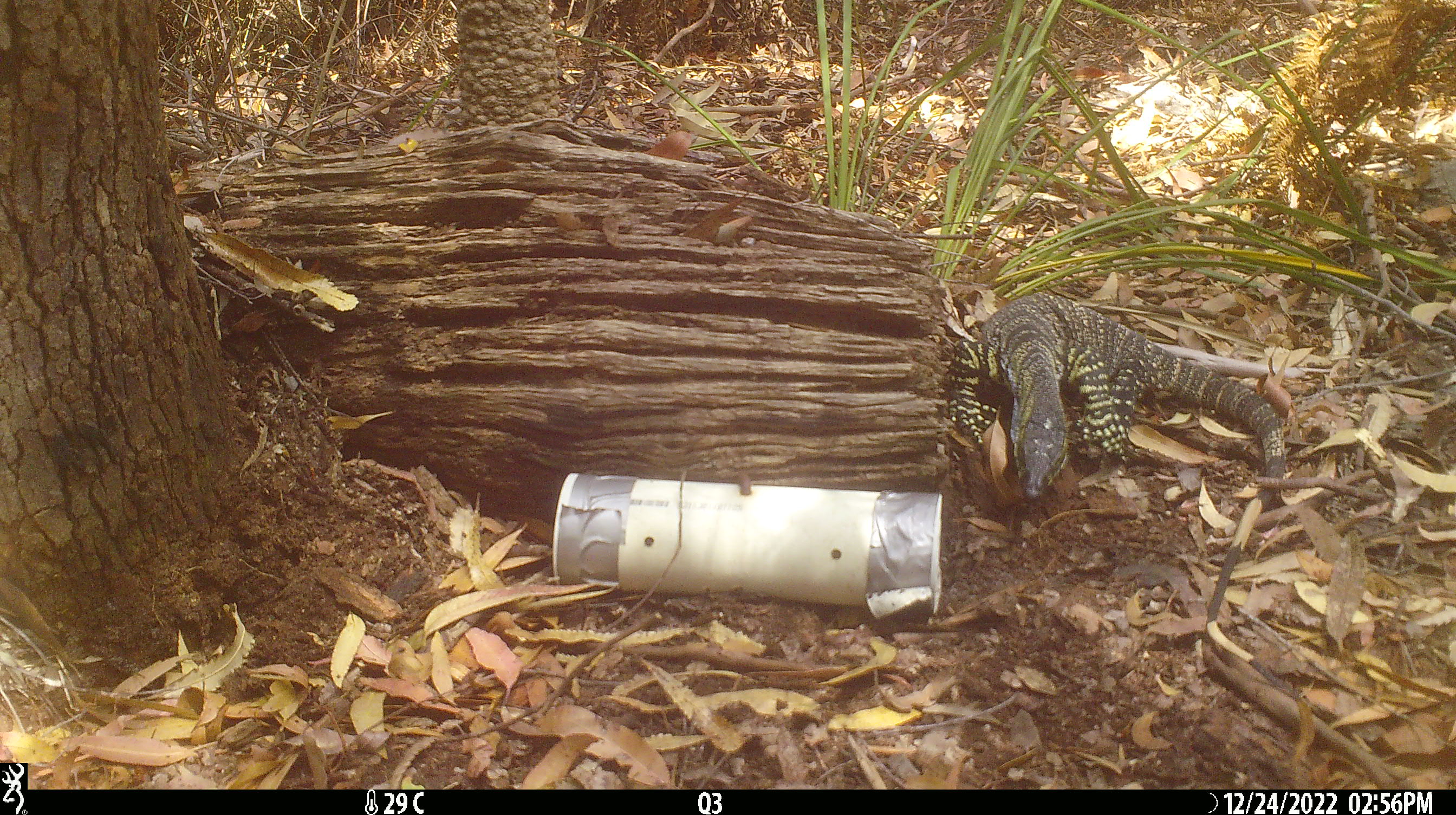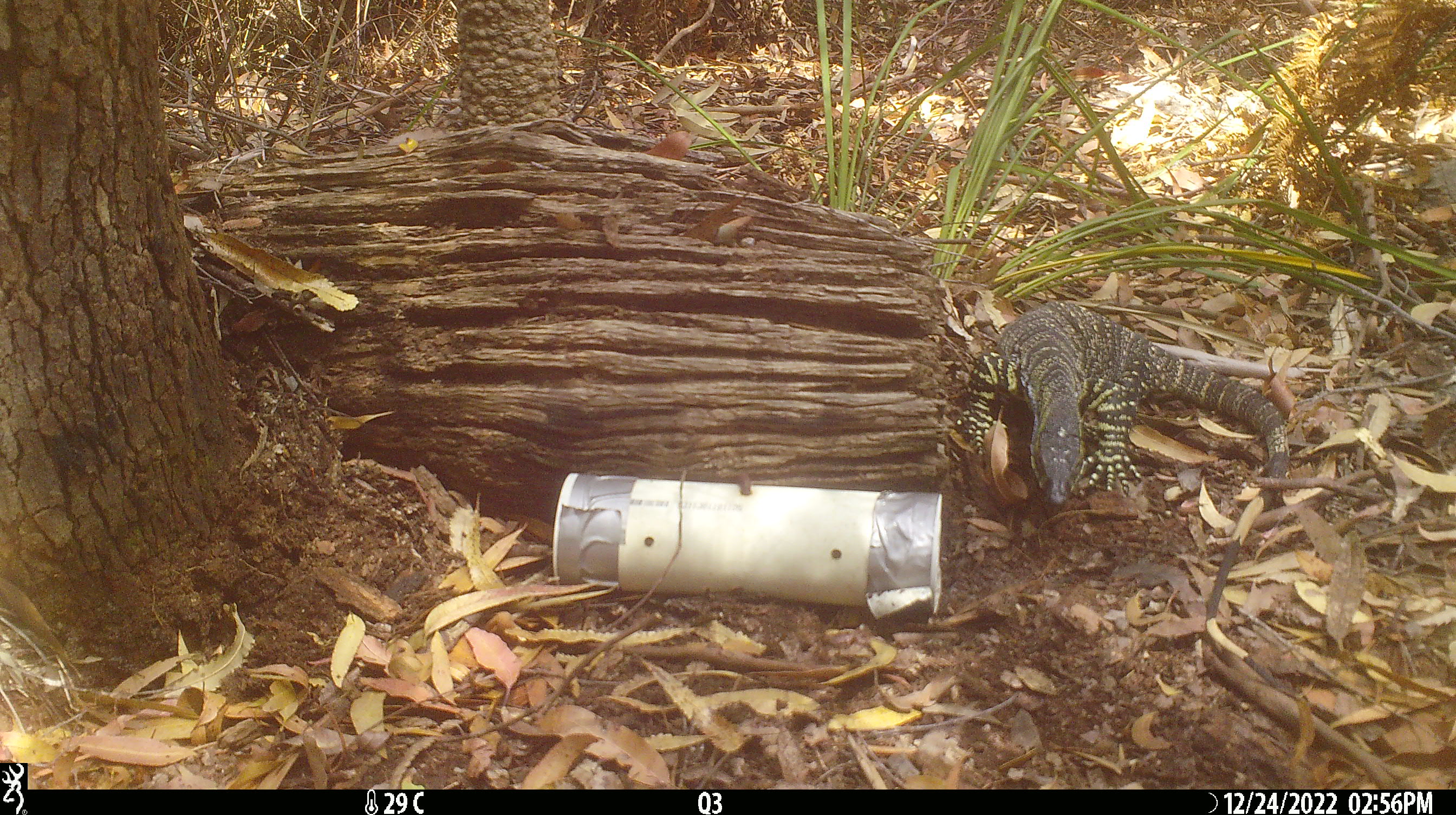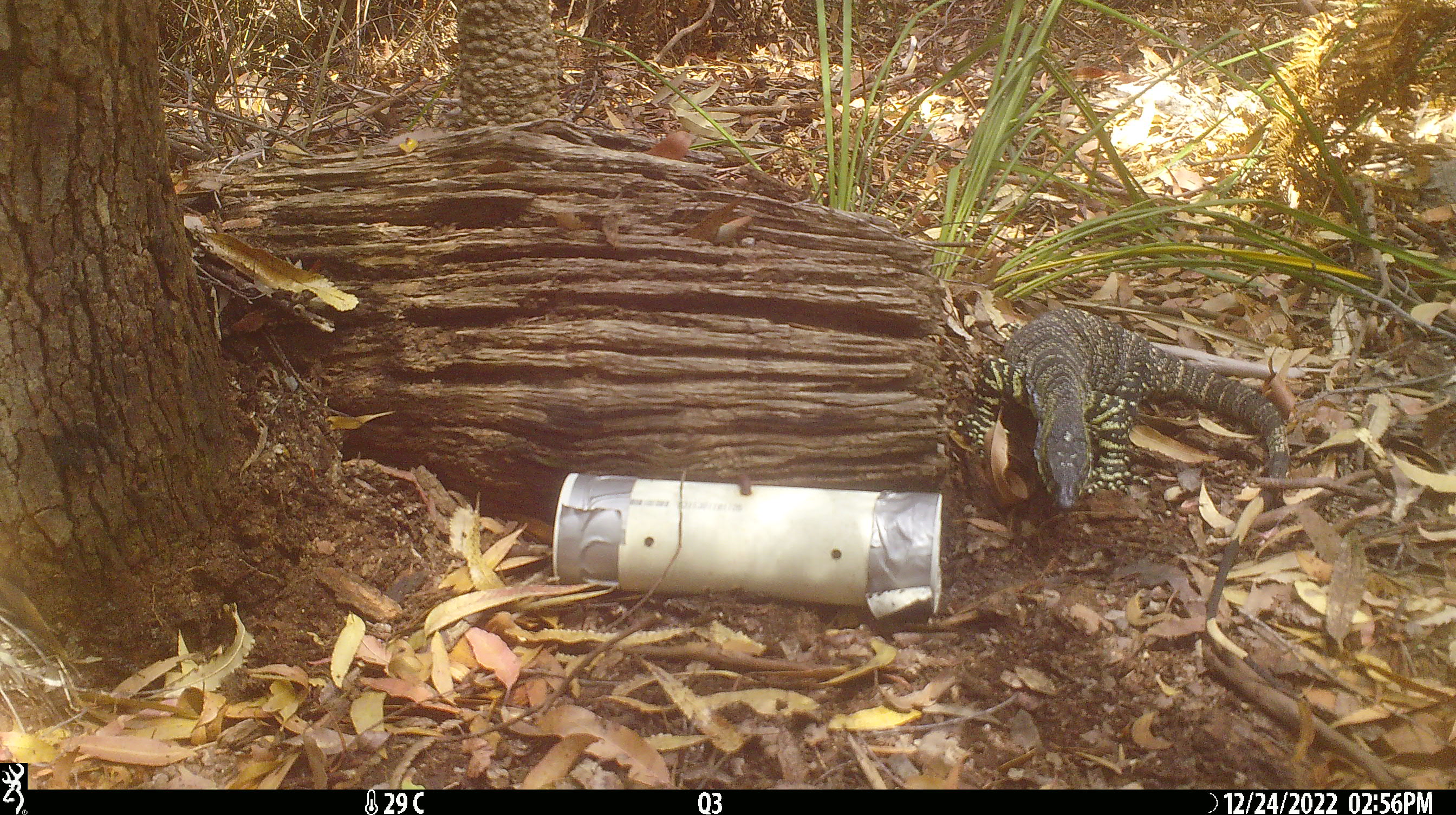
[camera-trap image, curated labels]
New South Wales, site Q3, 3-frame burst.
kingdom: Animalia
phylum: Chordata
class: Reptilia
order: Squamata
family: Varanidae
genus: Varanus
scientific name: Varanus varius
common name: lace monitor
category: goanna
Goanna (lace monitor) (Varanus varius).